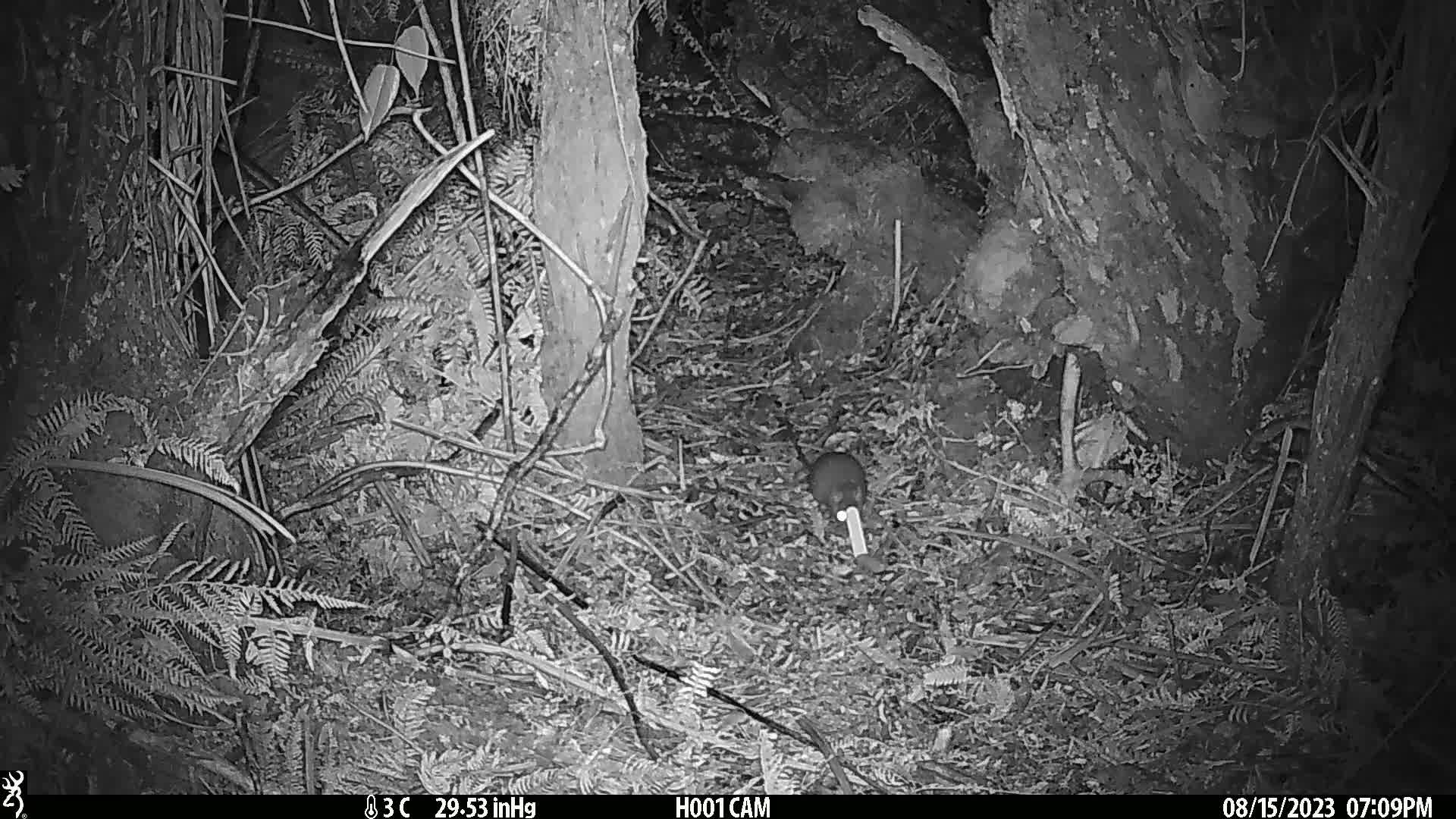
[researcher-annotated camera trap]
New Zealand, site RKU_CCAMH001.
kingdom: Animalia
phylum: Chordata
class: Mammalia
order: Rodentia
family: Muridae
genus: Rattus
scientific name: Rattus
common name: rat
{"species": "rat (Rattus)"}